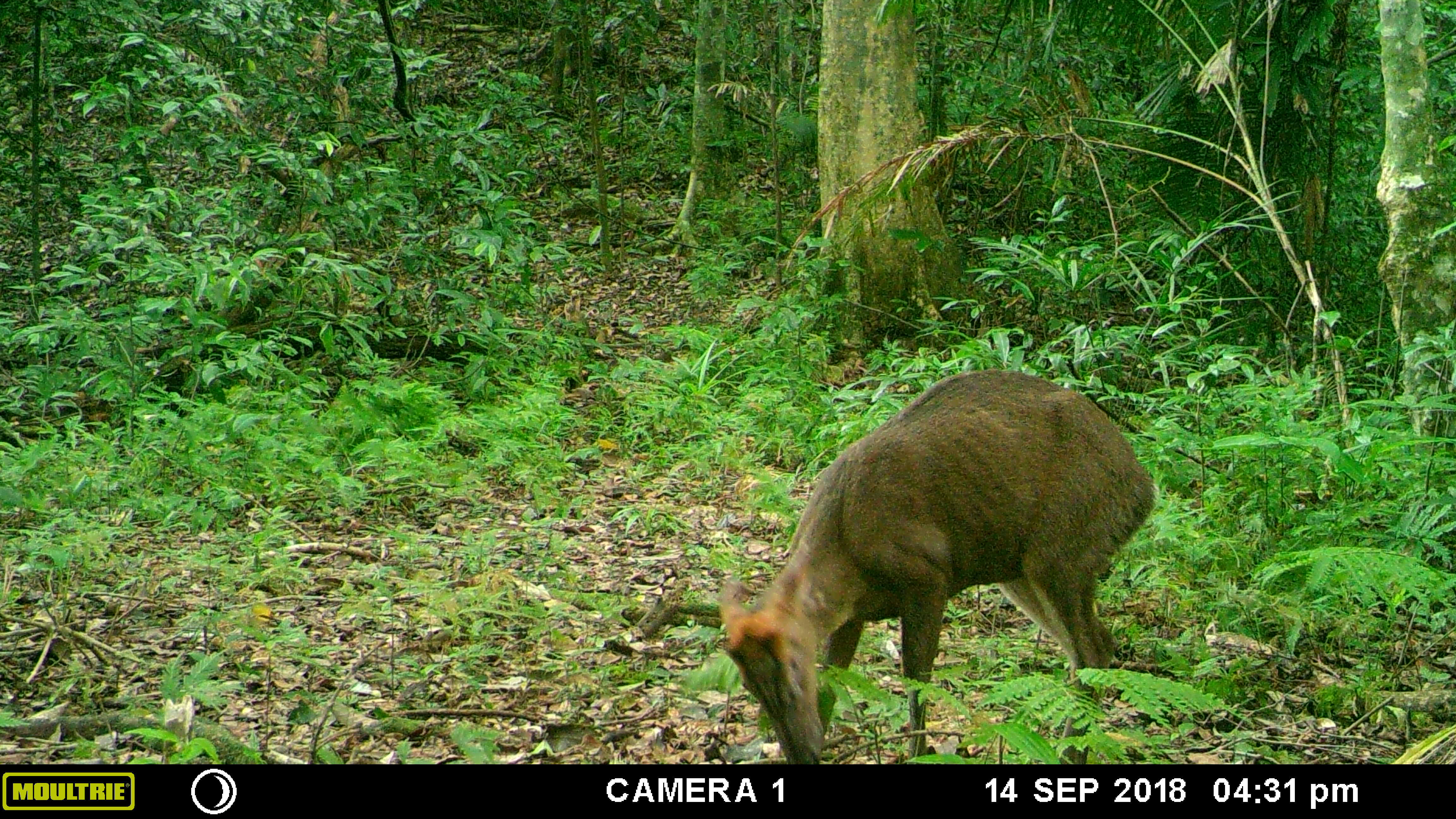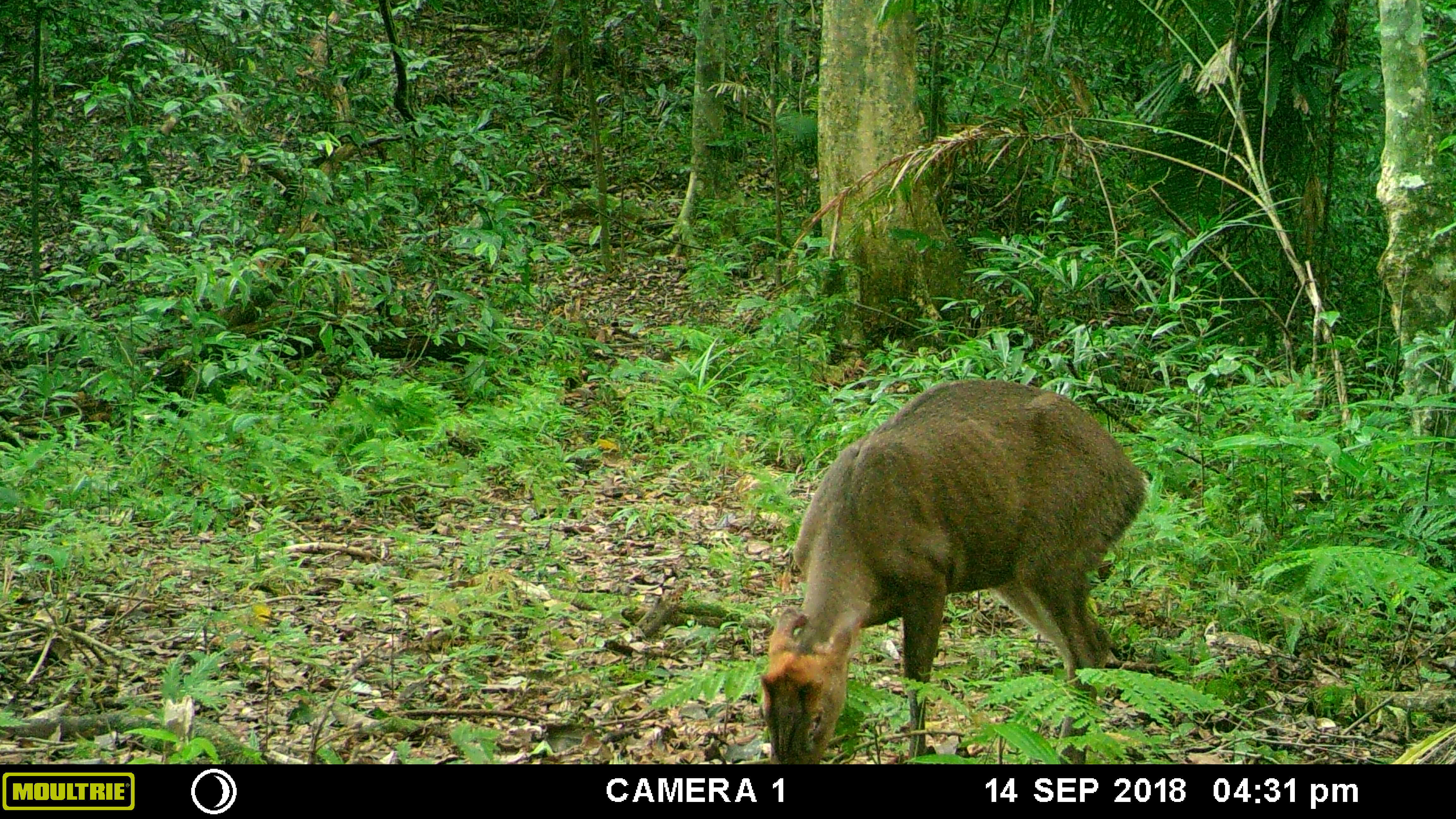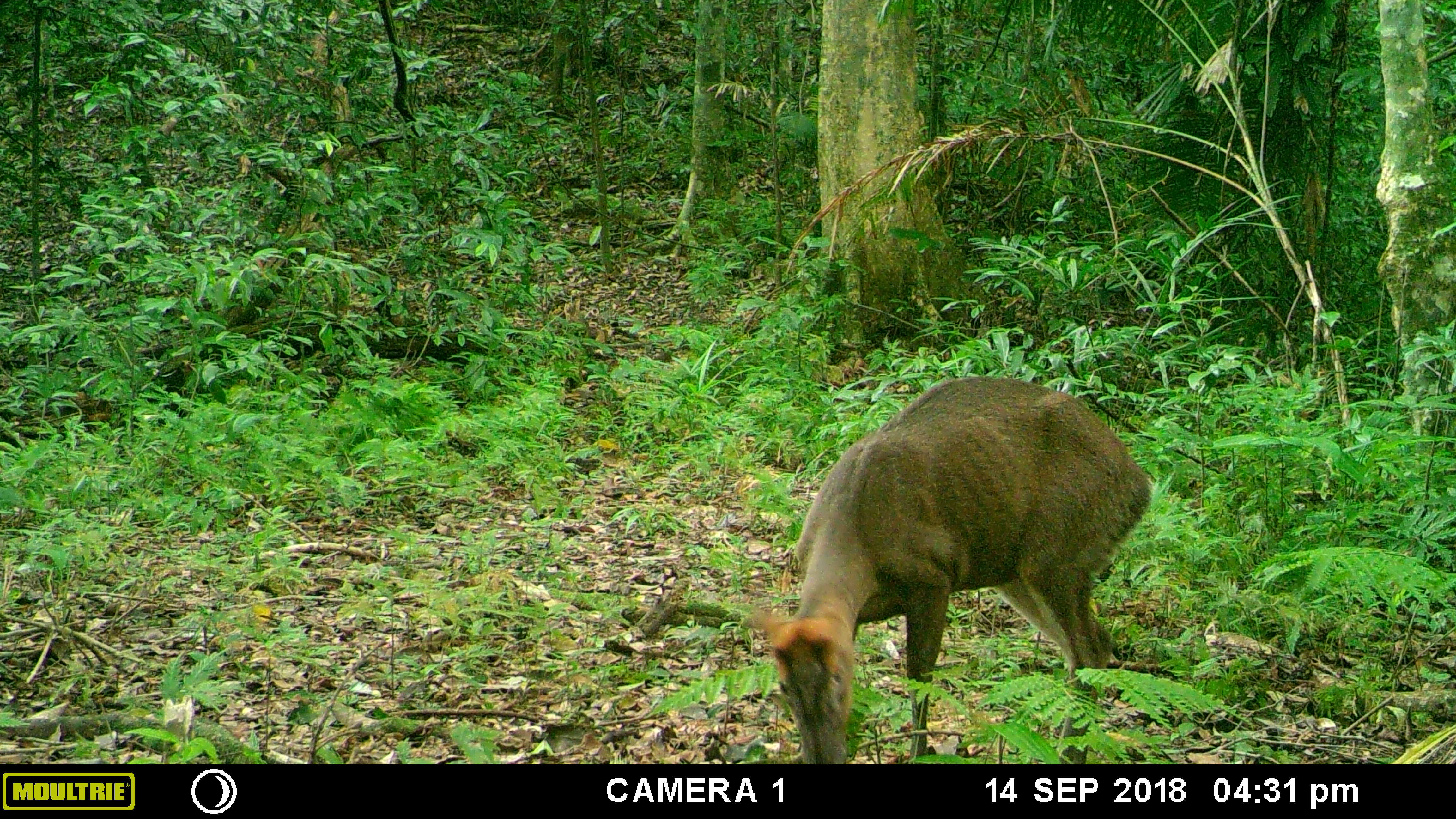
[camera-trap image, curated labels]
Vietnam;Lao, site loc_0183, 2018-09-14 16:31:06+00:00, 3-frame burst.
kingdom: Animalia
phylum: Chordata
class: Mammalia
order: Artiodactyla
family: Cervidae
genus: Muntiacus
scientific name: Muntiacus rooseveltorum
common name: roosevelt's muntjac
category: roosevelts muntjac group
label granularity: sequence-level